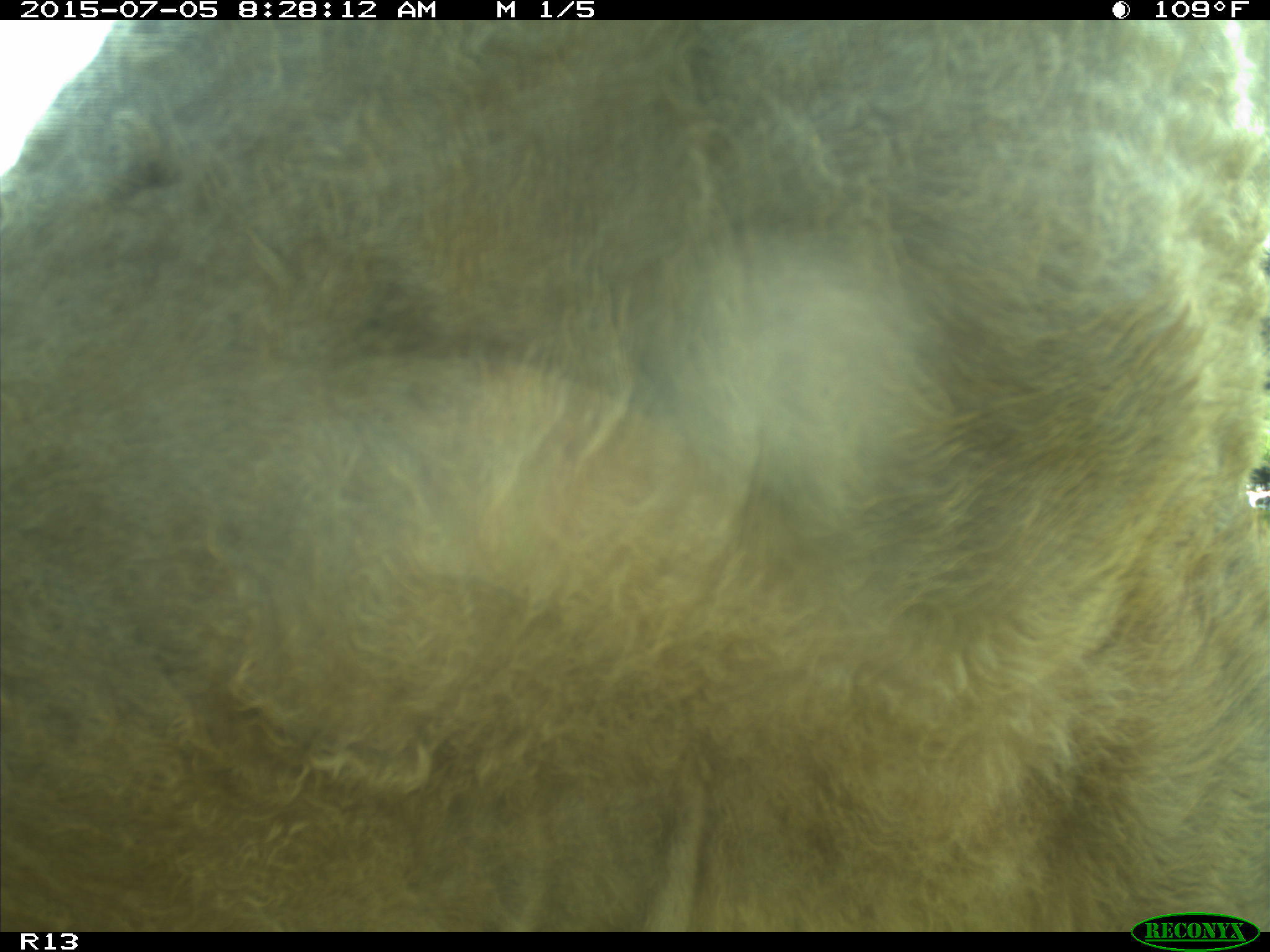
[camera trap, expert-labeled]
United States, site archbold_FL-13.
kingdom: Animalia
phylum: Chordata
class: Mammalia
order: Artiodactyla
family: Bovidae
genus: Bos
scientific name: Bos taurus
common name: domestic cow